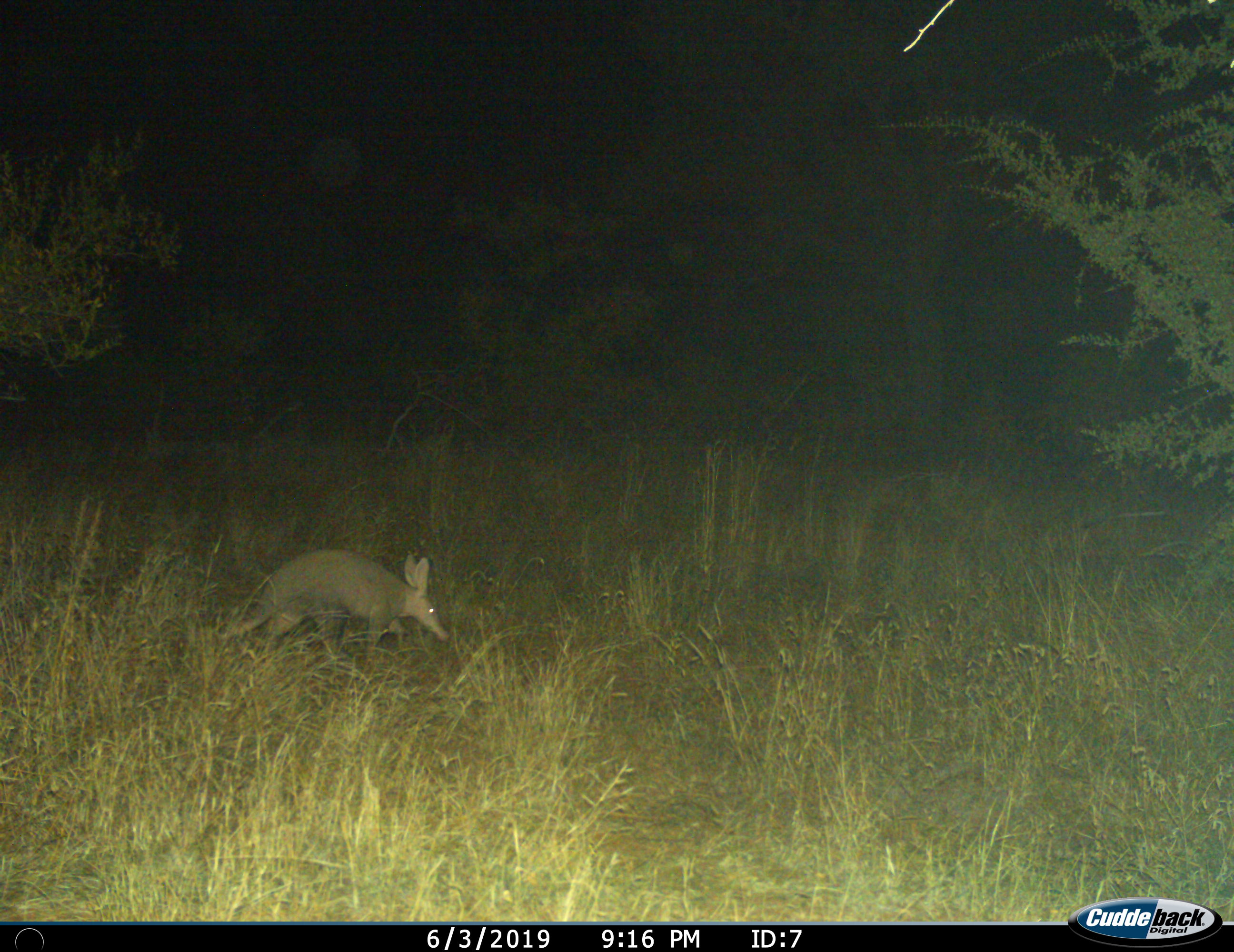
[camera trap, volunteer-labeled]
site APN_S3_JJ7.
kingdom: Animalia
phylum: Chordata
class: Mammalia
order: Tubulidentata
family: Orycteropodidae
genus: Orycteropus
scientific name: Orycteropus afer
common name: aardvark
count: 1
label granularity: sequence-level